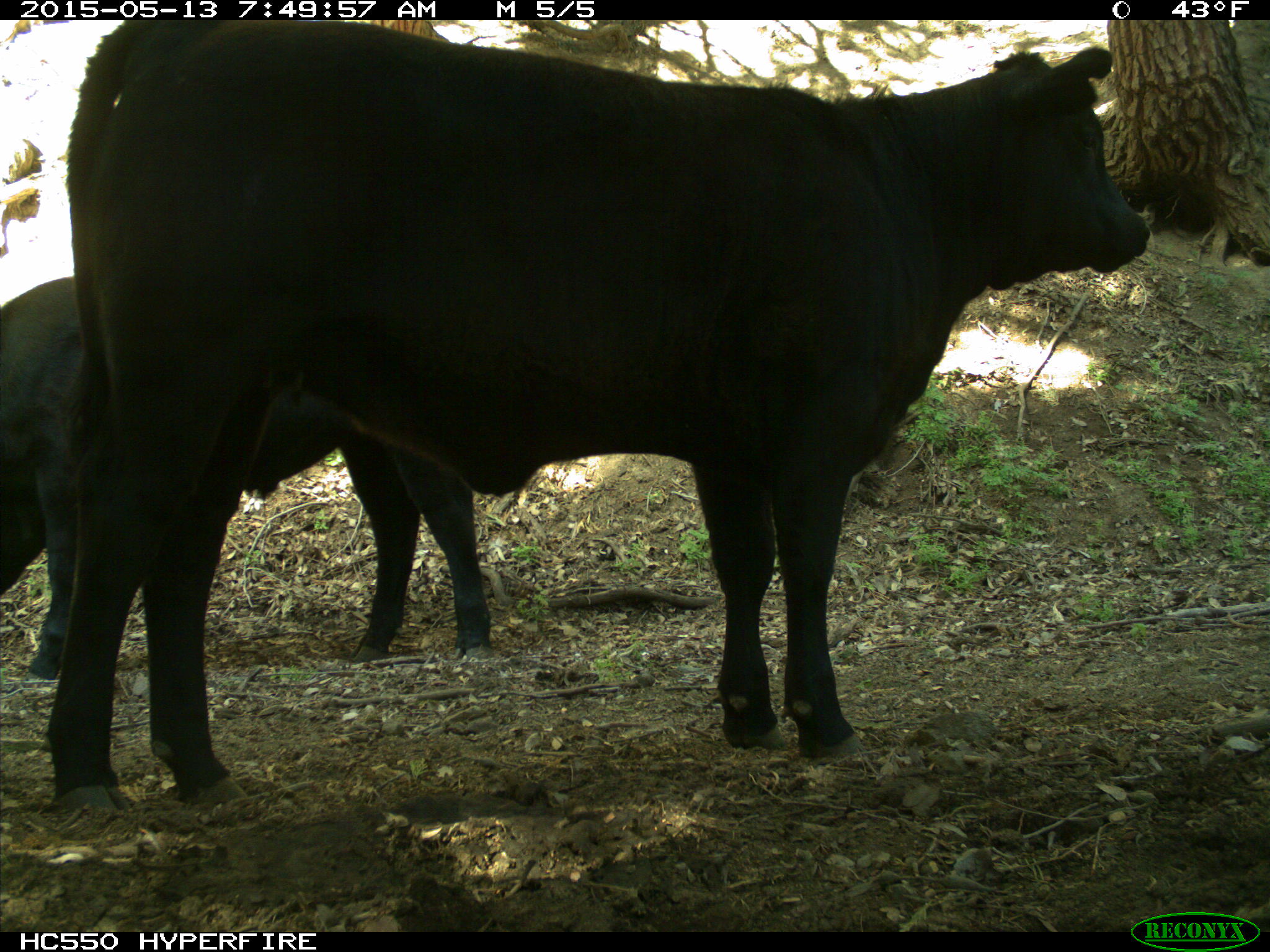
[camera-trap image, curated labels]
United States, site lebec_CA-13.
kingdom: Animalia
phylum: Chordata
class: Mammalia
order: Artiodactyla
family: Bovidae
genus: Bos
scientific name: Bos taurus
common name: domestic cow